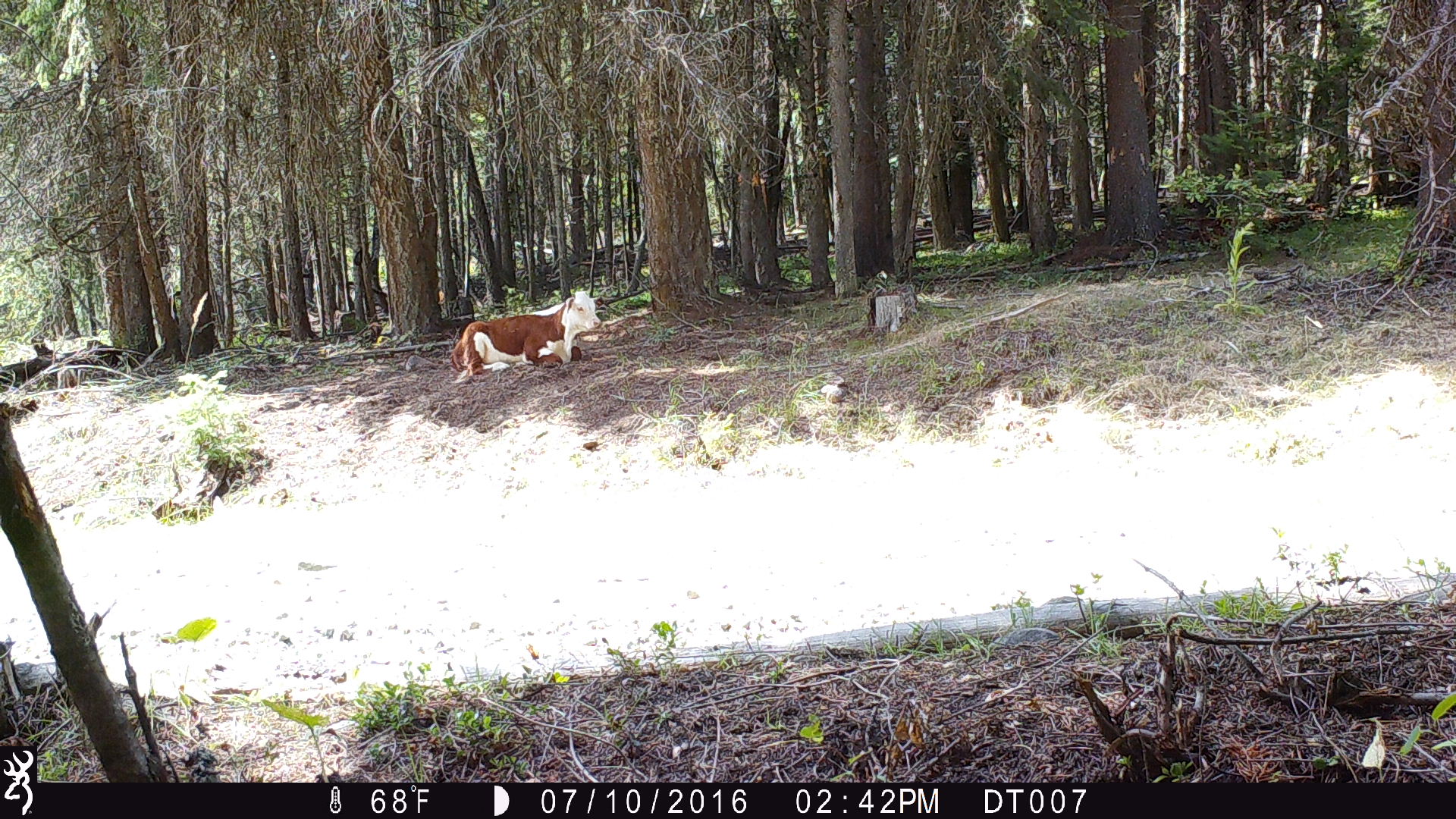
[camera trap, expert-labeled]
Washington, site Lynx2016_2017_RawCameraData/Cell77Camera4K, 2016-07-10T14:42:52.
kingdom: Animalia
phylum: Chordata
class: Mammalia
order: Artiodactyla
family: Bovidae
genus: Bos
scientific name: Bos taurus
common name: domestic cattle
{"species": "domestic cattle (Bos taurus)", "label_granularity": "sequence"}